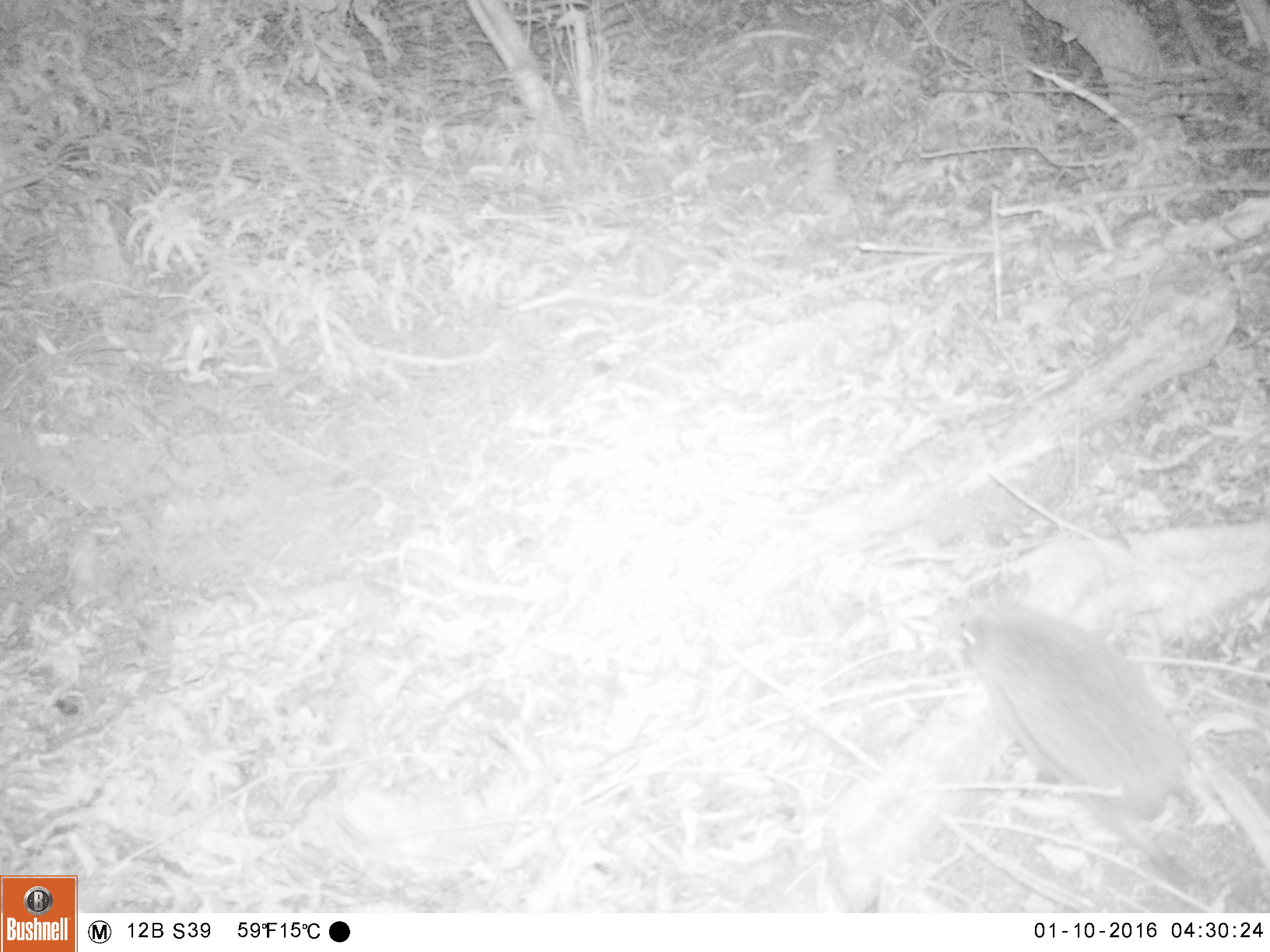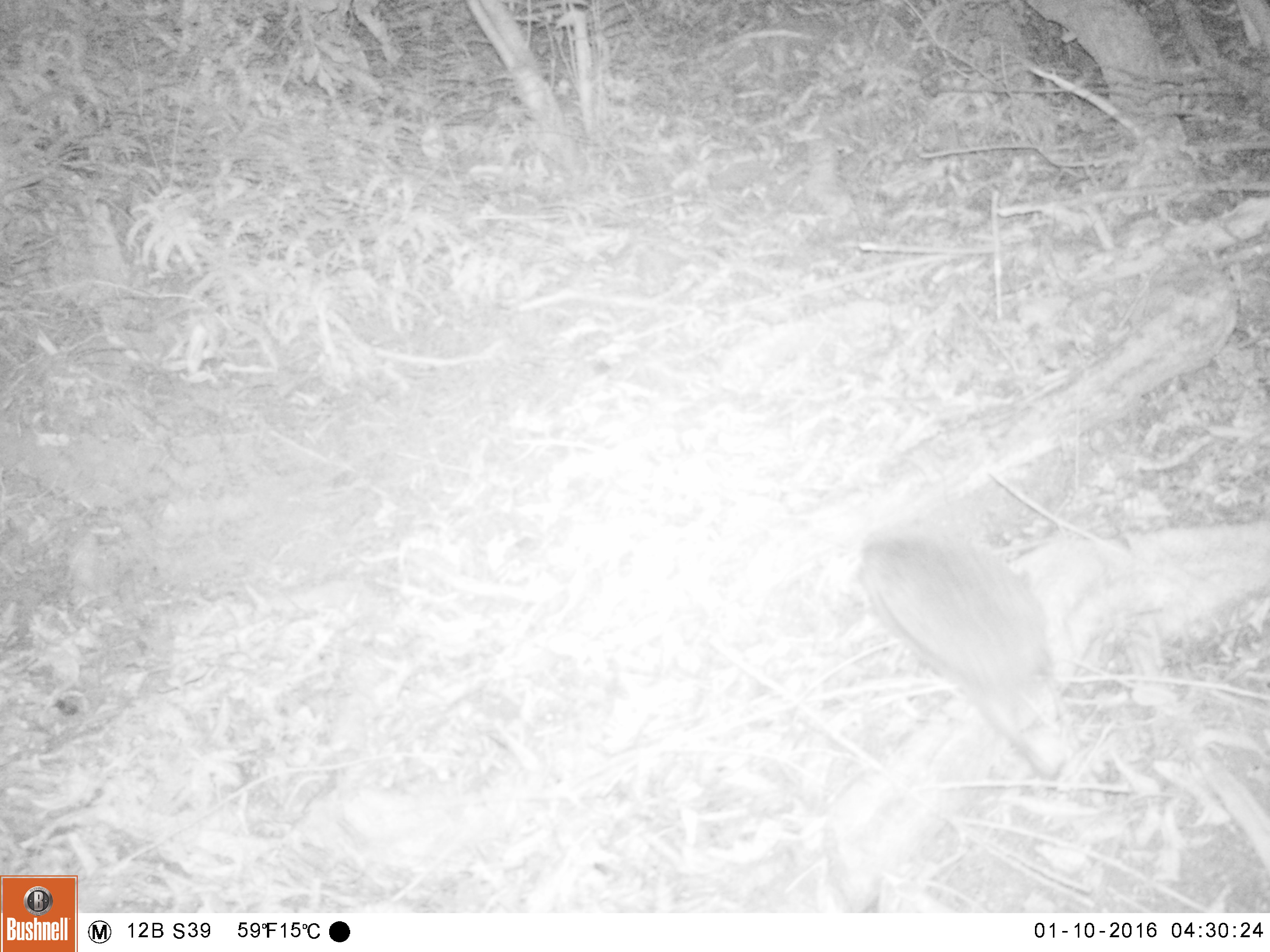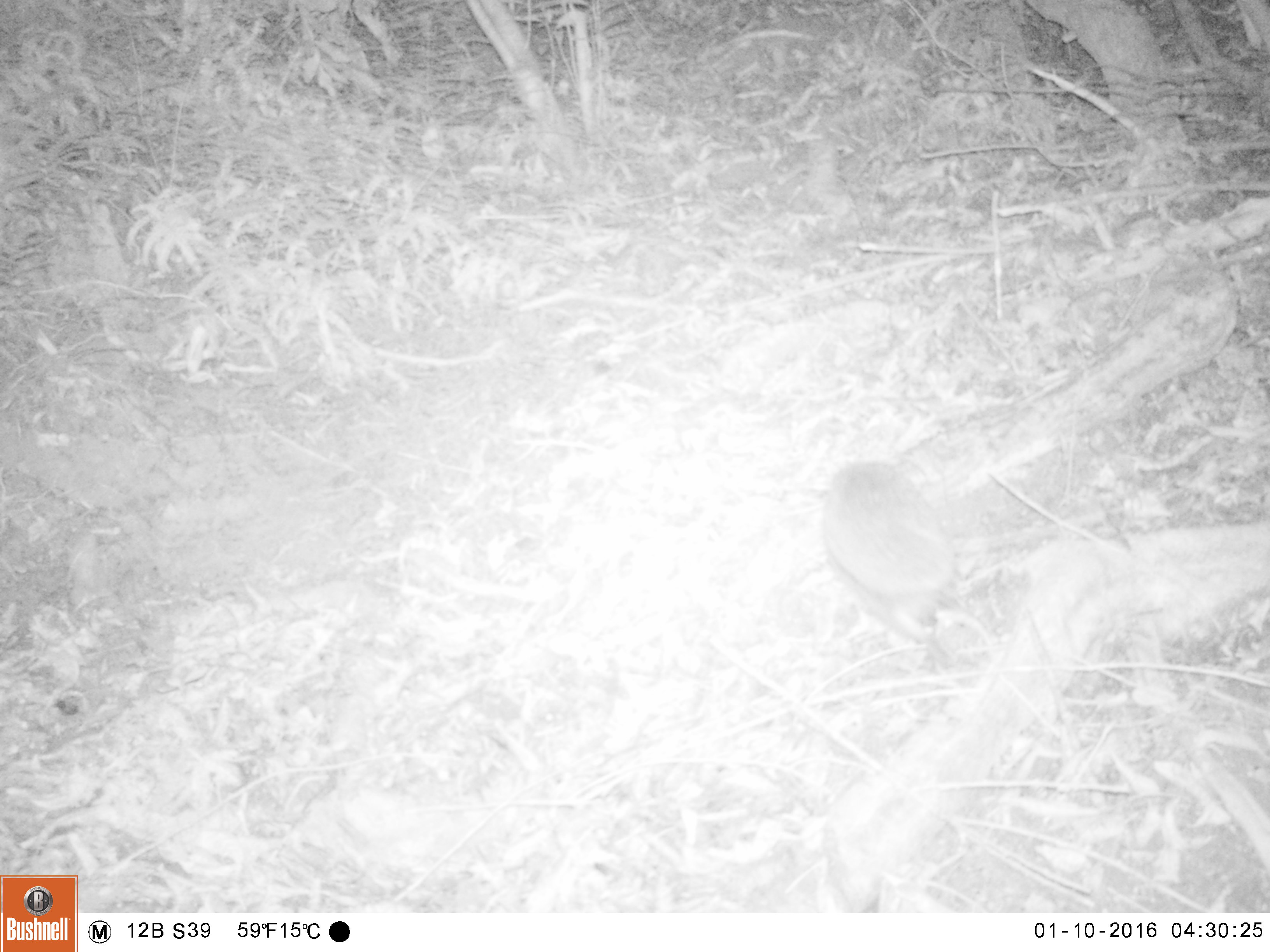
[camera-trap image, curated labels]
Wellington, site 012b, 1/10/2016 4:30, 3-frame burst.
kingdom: Animalia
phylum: Chordata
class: Mammalia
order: Eulipotyphla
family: Erinaceidae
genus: Erinaceus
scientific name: Erinaceus europaeus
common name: hedgehog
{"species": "hedgehog (Erinaceus europaeus)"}